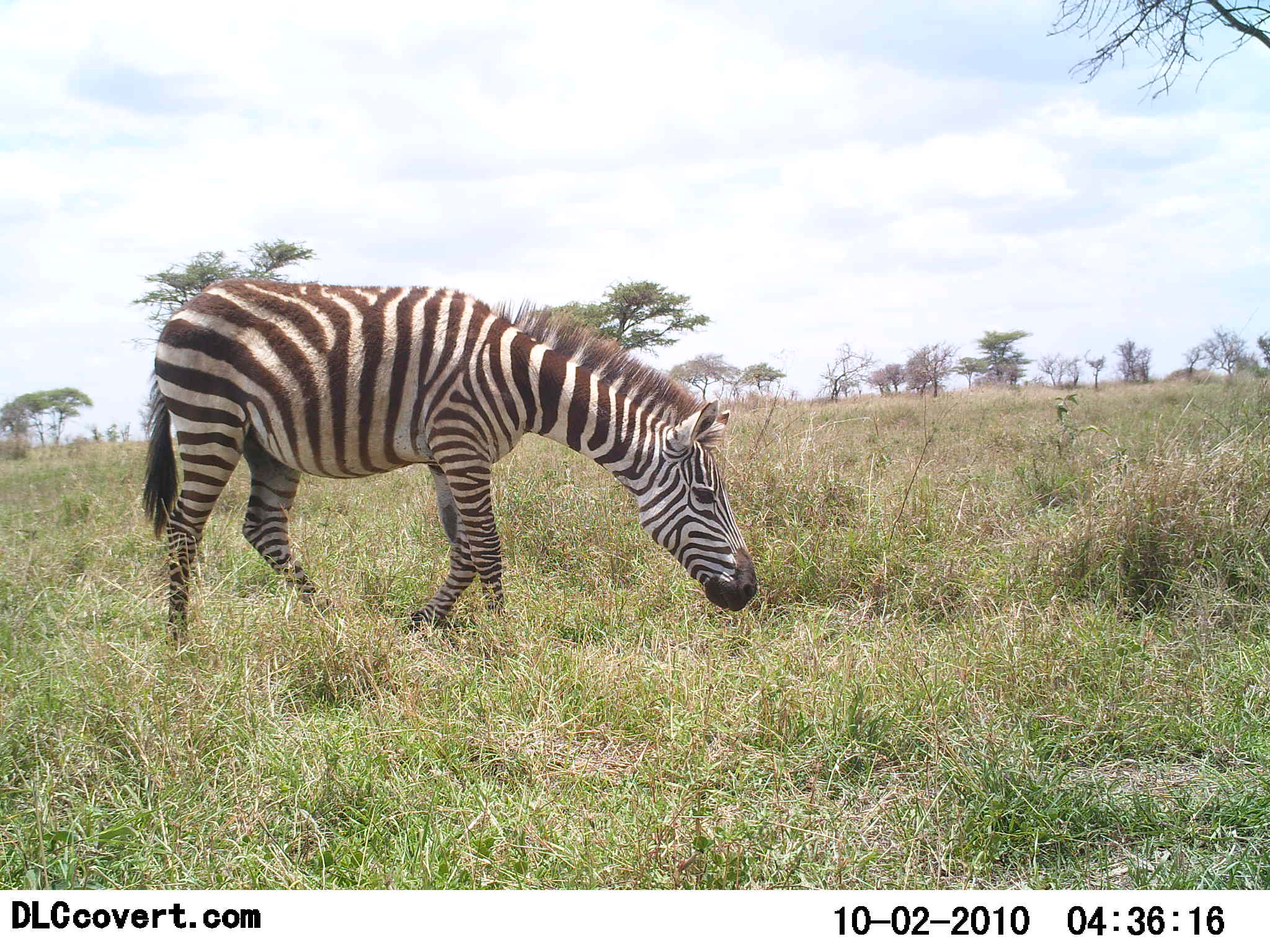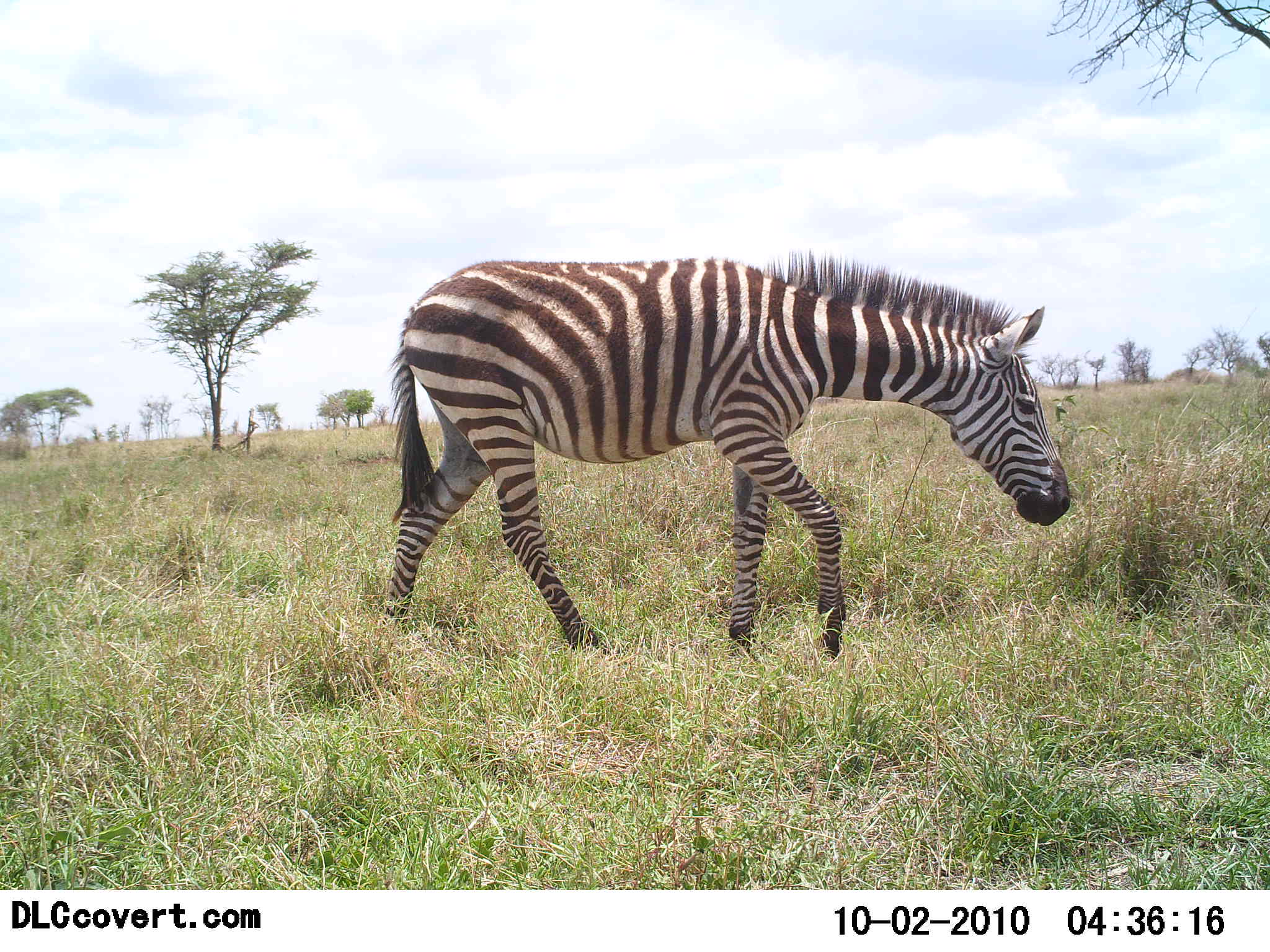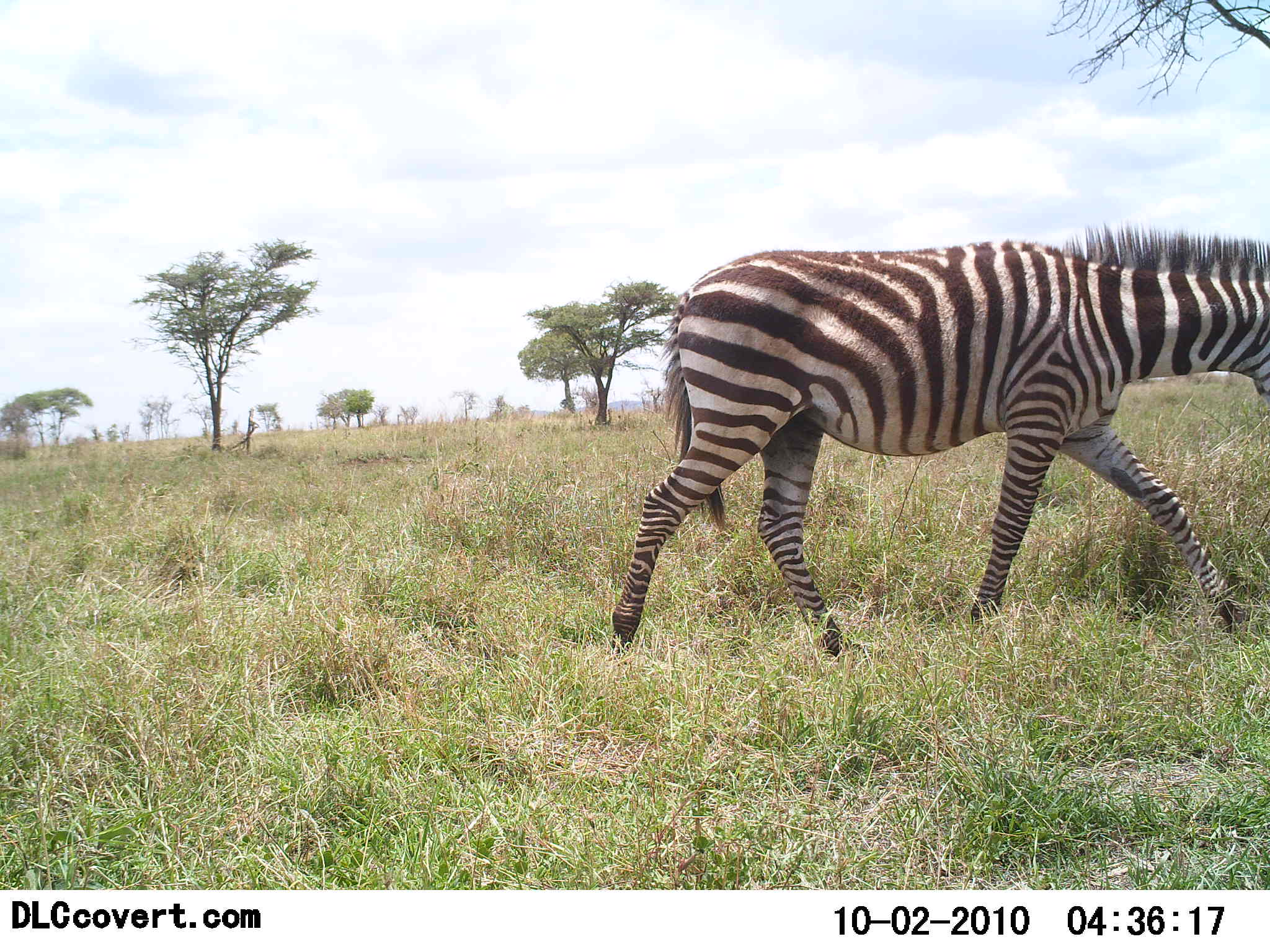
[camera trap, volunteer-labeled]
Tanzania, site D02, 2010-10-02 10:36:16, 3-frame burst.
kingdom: Animalia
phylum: Chordata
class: Mammalia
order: Perissodactyla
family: Equidae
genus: Equus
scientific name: Equus quagga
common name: plains zebra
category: zebra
Zebra (plains zebra) (Equus quagga), count 1. Behavior (volunteer vote fractions): standing 0%, resting 0%, moving 100%, interacting 0%. Young present (vote fraction): 0%. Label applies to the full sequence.